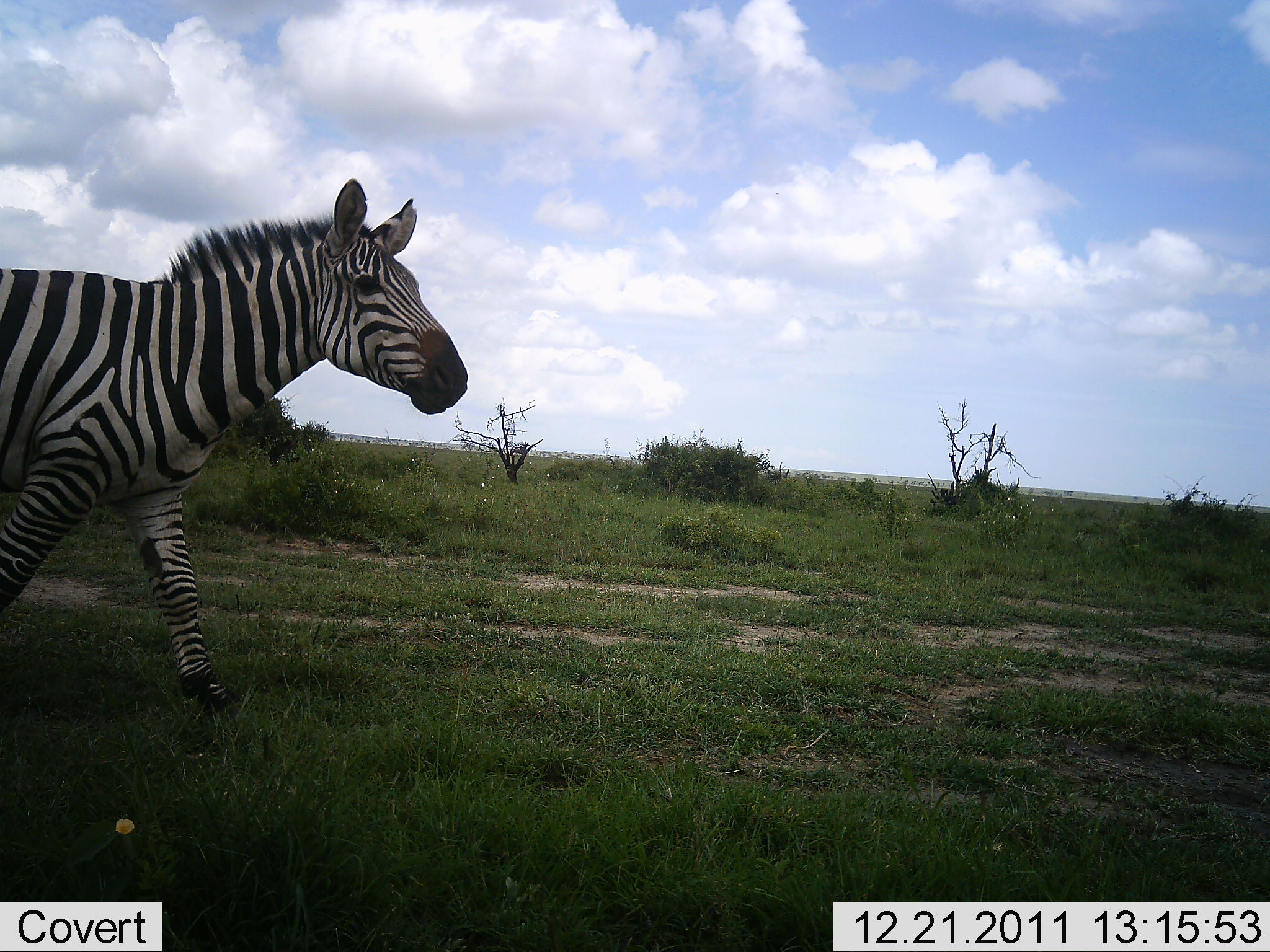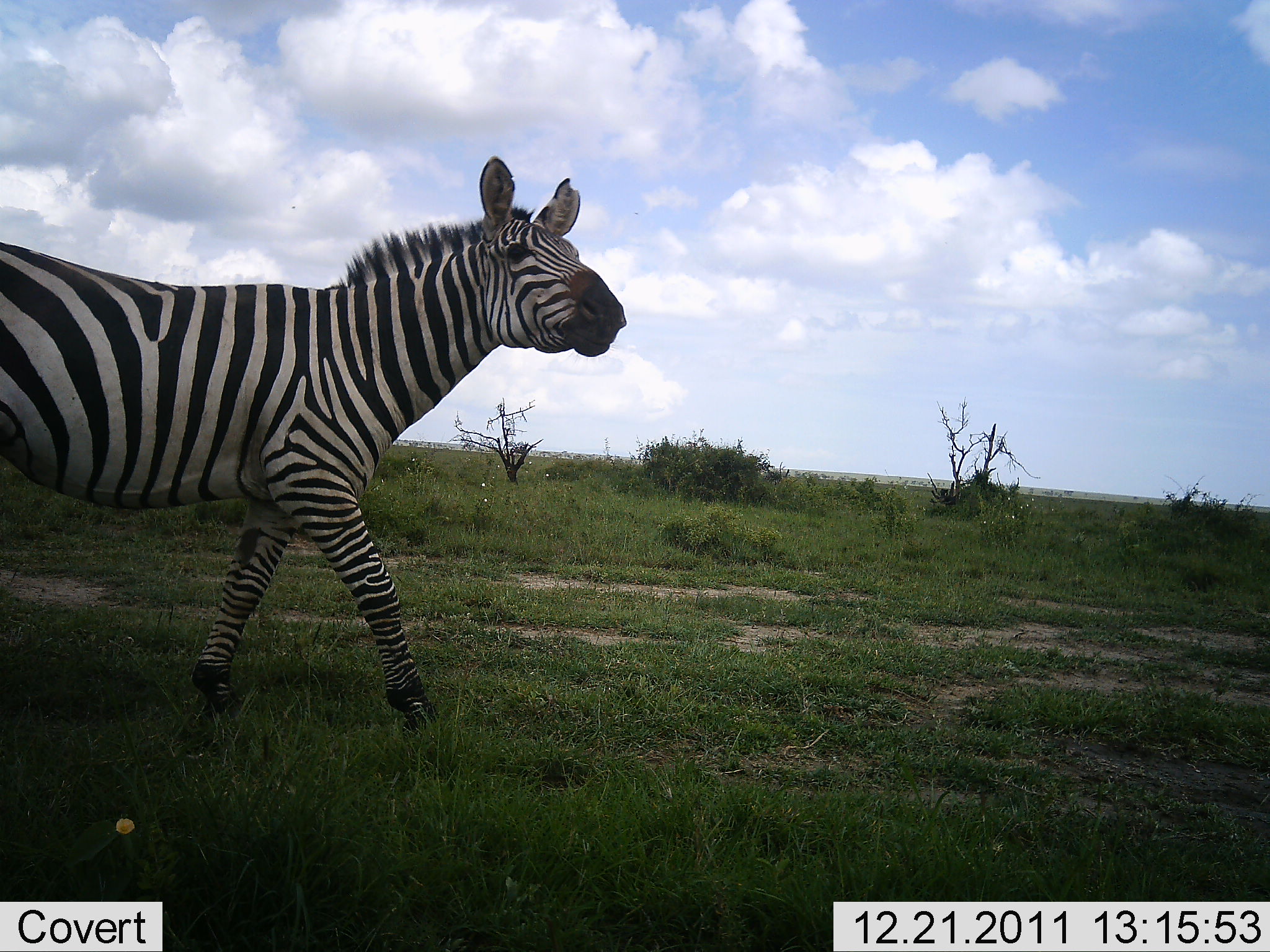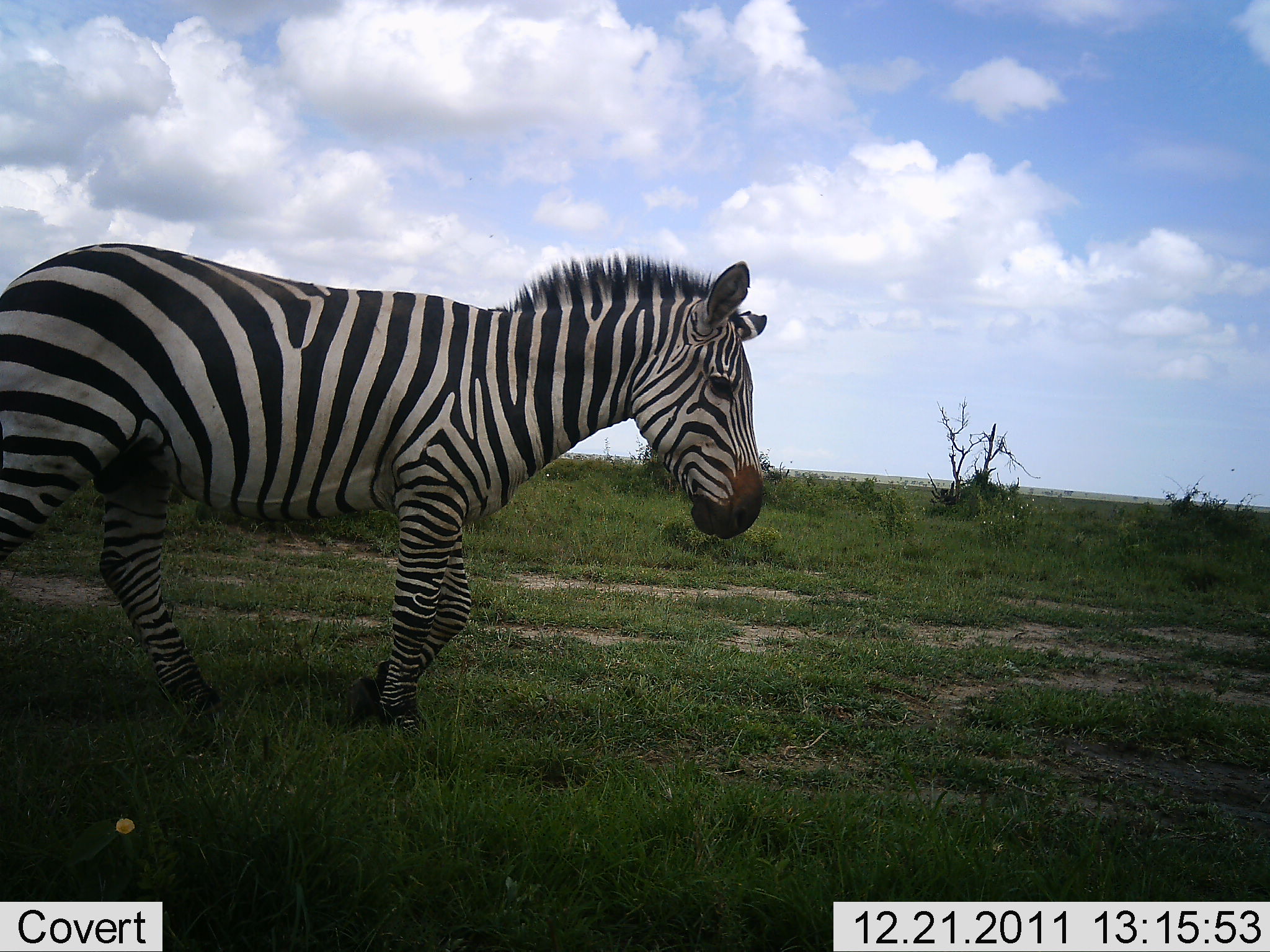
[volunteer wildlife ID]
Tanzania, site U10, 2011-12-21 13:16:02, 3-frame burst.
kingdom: Animalia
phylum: Chordata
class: Mammalia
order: Perissodactyla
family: Equidae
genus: Equus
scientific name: Equus quagga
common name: plains zebra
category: zebra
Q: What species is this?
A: Zebra (plains zebra) (Equus quagga).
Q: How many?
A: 1.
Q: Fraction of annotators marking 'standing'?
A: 0%.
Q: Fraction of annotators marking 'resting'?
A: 0%.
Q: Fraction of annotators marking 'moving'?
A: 100%.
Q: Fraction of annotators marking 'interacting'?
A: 8%.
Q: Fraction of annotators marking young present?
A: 0%.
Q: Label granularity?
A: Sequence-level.